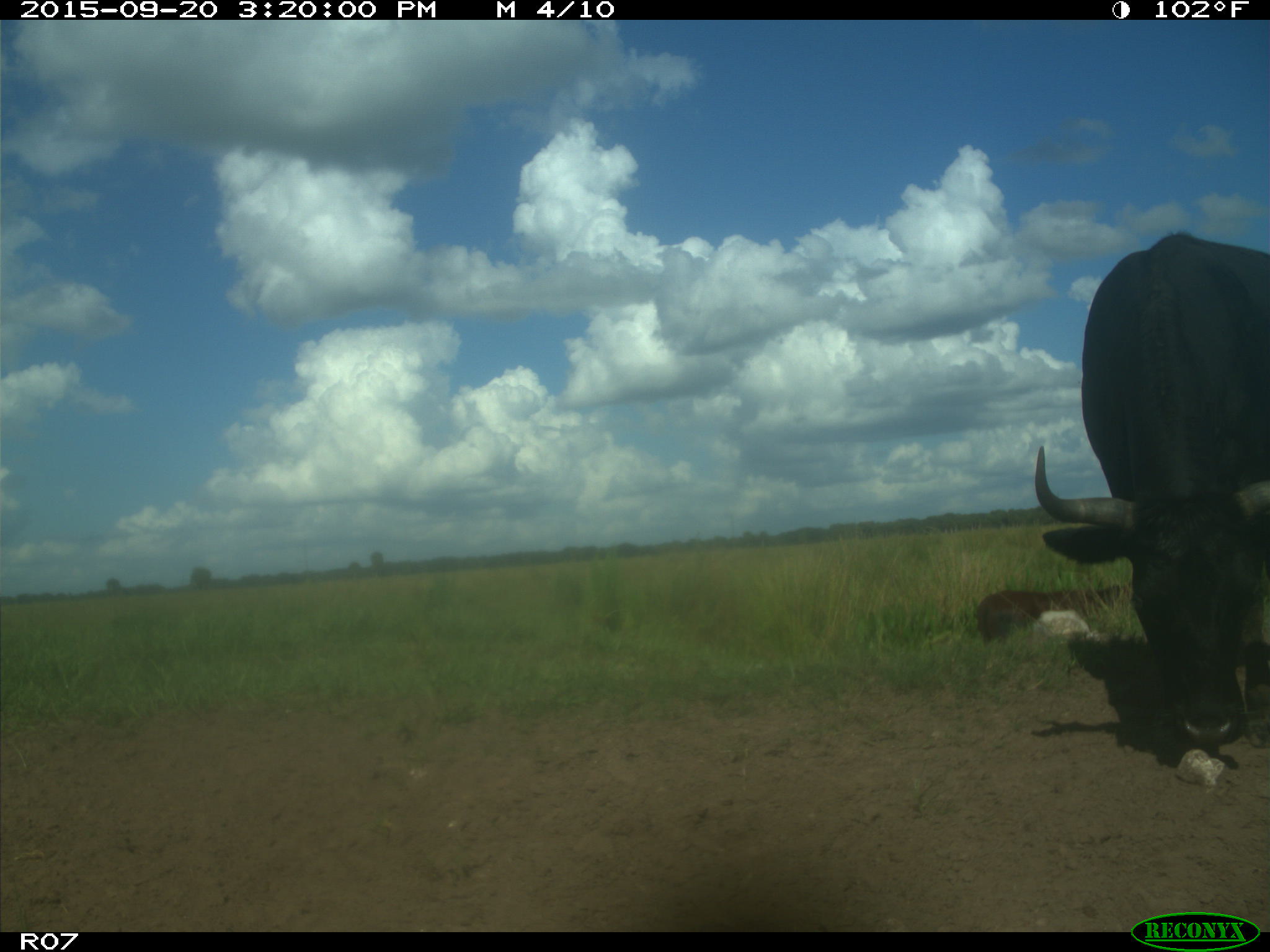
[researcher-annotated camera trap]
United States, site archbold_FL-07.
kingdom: Animalia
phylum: Chordata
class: Mammalia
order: Artiodactyla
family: Bovidae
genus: Bos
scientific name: Bos taurus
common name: domestic cow